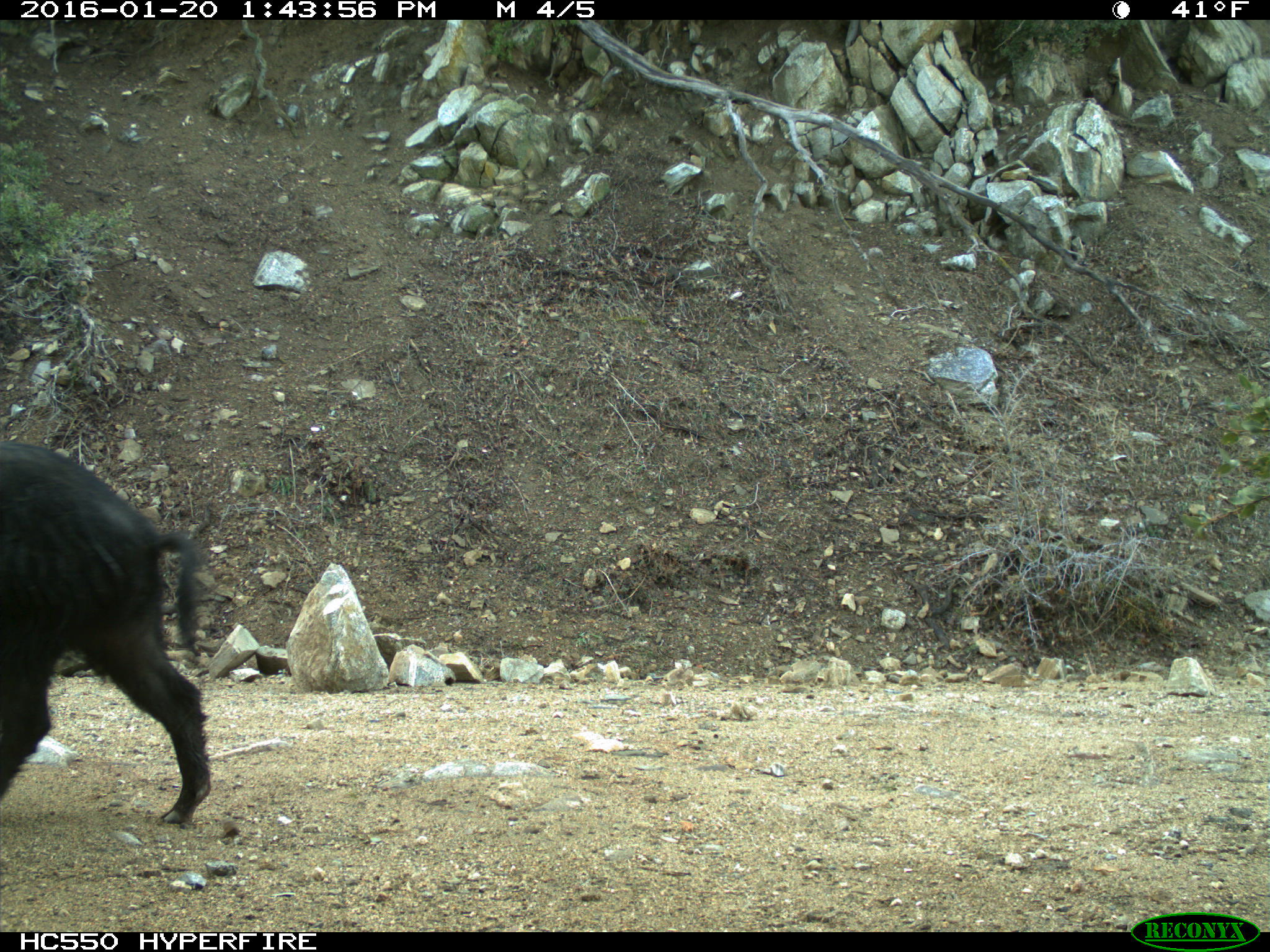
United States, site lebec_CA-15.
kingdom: Animalia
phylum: Chordata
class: Mammalia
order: Artiodactyla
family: Suidae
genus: Sus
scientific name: Sus scrofa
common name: wild boar